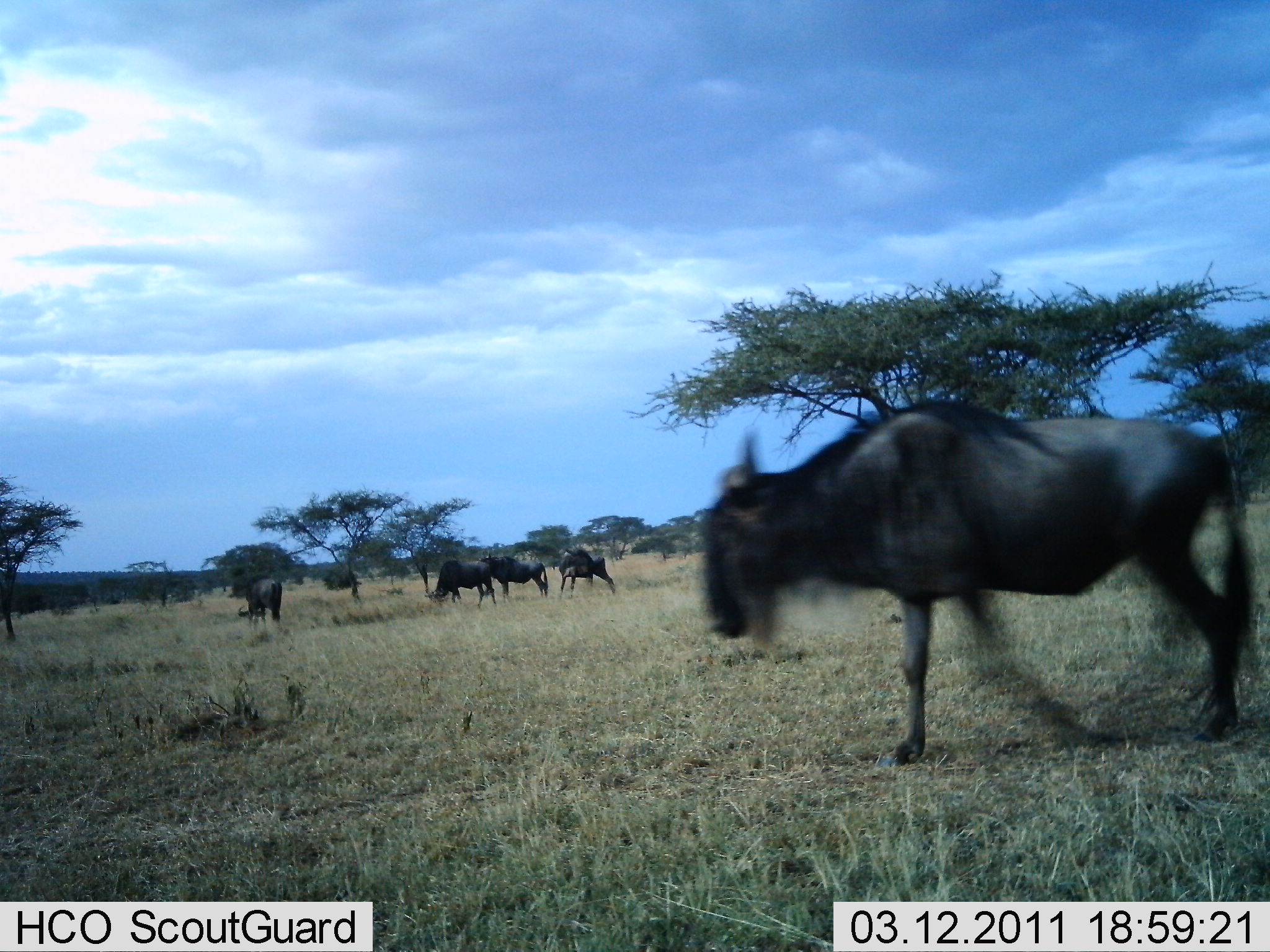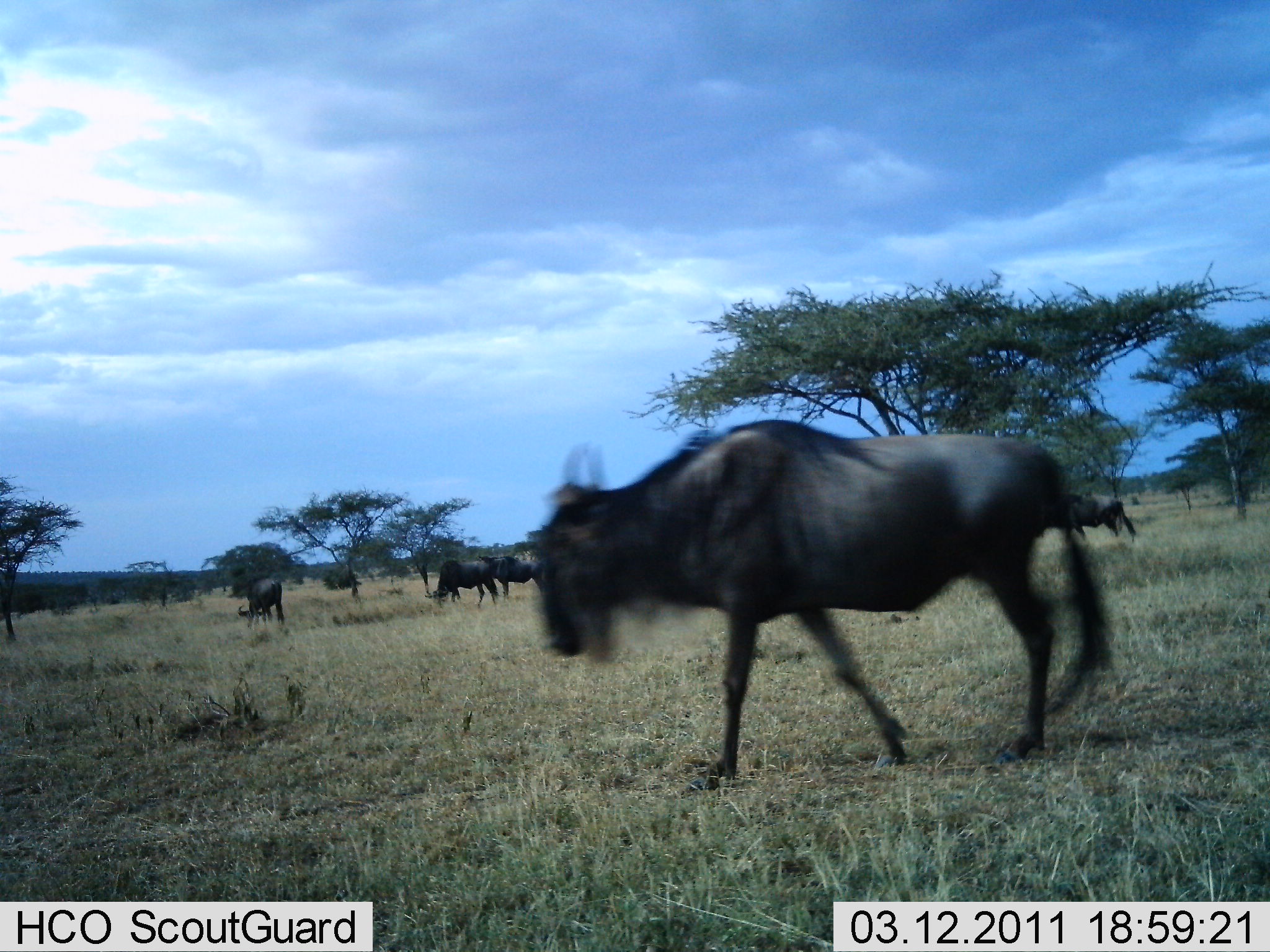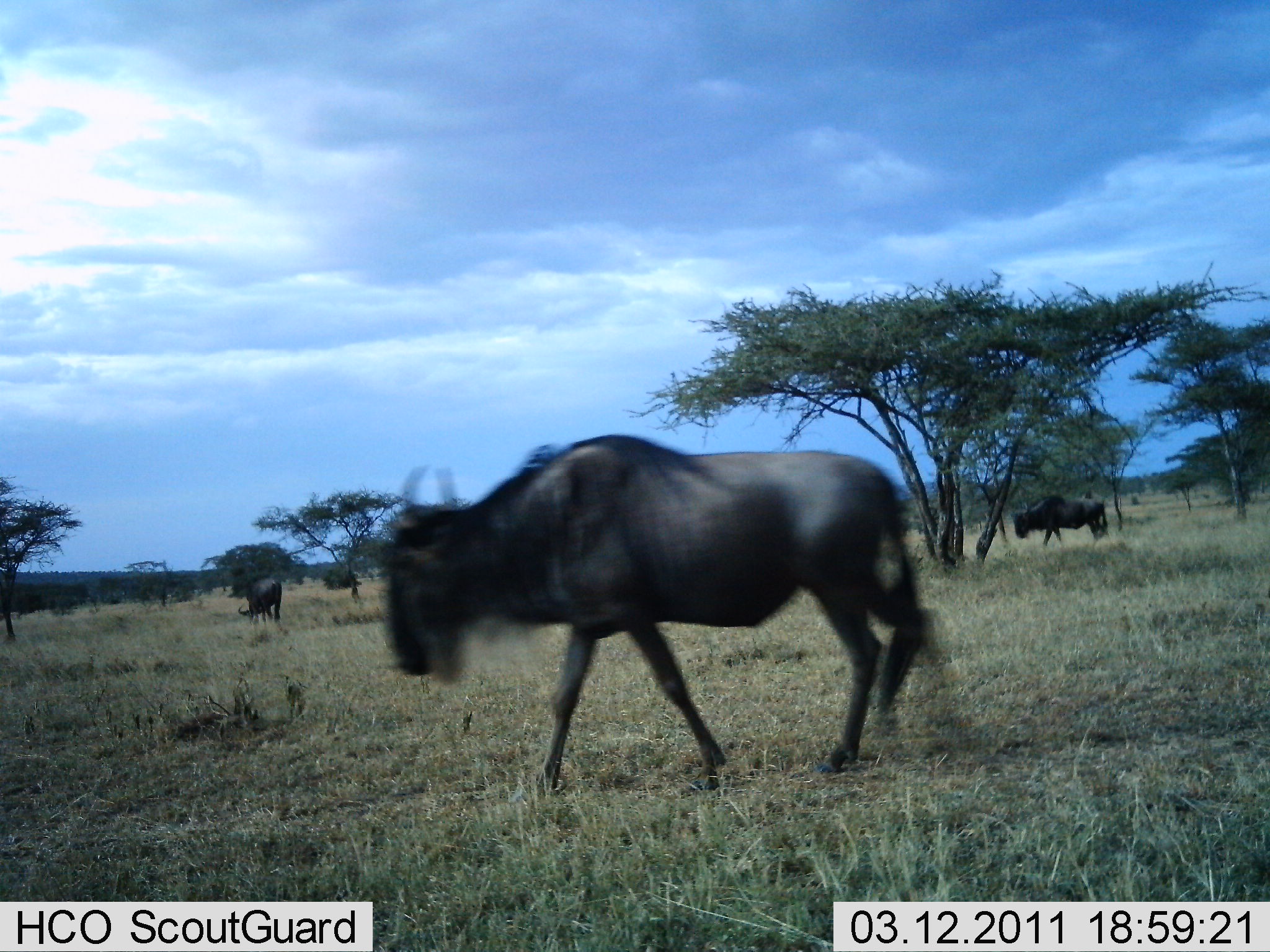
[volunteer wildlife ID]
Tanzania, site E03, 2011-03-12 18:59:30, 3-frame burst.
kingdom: Animalia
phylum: Chordata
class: Mammalia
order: Artiodactyla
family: Bovidae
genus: Connochaetes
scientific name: Connochaetes taurinus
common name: blue wildebeest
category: wildebeest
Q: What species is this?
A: Wildebeest (blue wildebeest) (Connochaetes taurinus).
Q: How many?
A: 7.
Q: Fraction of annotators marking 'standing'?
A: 60%.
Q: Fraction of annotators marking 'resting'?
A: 7%.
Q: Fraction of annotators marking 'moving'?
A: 80%.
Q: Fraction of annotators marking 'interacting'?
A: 0%.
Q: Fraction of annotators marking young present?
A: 0%.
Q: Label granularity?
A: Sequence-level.